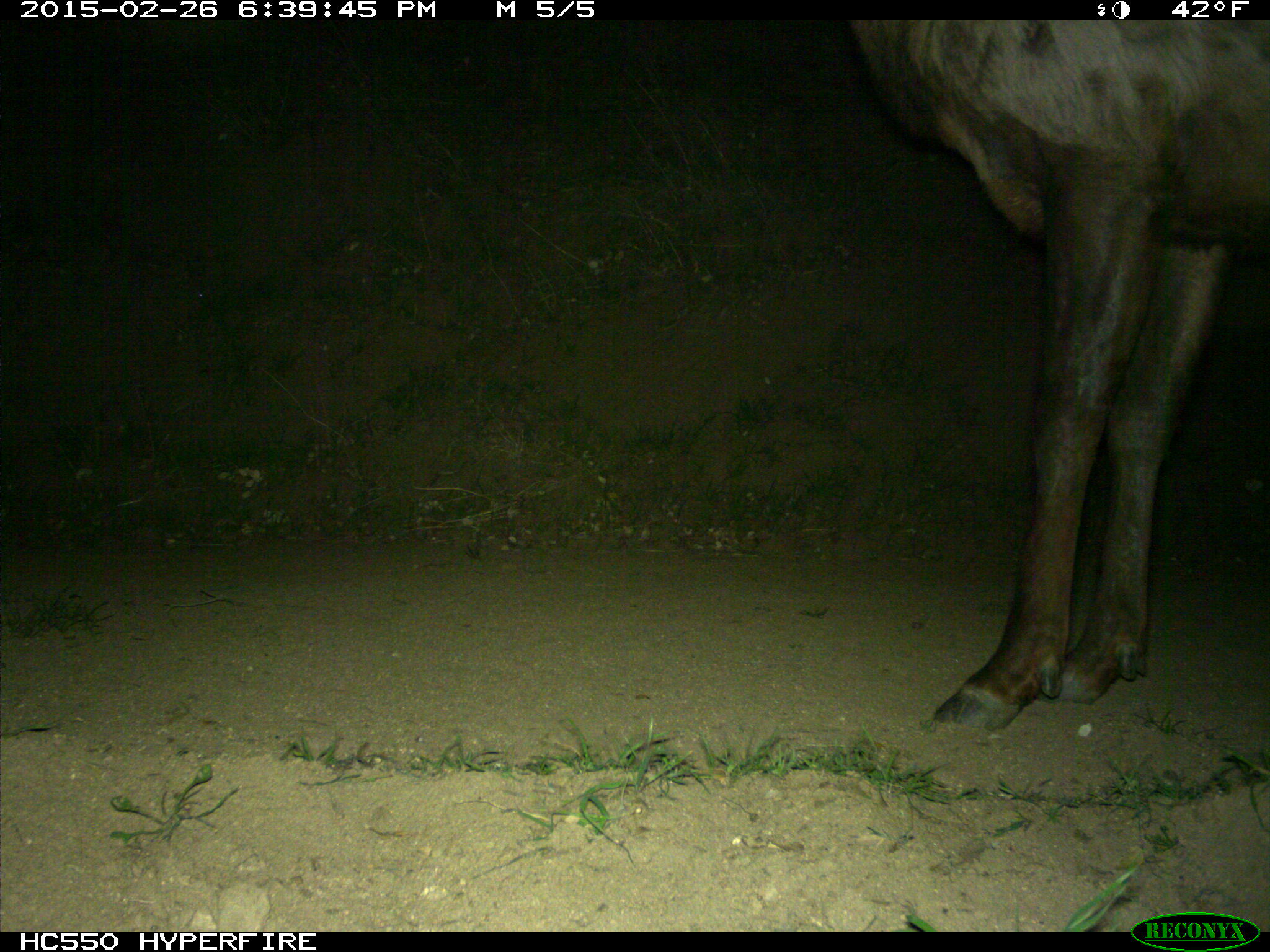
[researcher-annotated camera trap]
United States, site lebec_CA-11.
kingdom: Animalia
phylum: Chordata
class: Mammalia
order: Artiodactyla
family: Cervidae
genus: Cervus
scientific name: Cervus canadensis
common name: elk